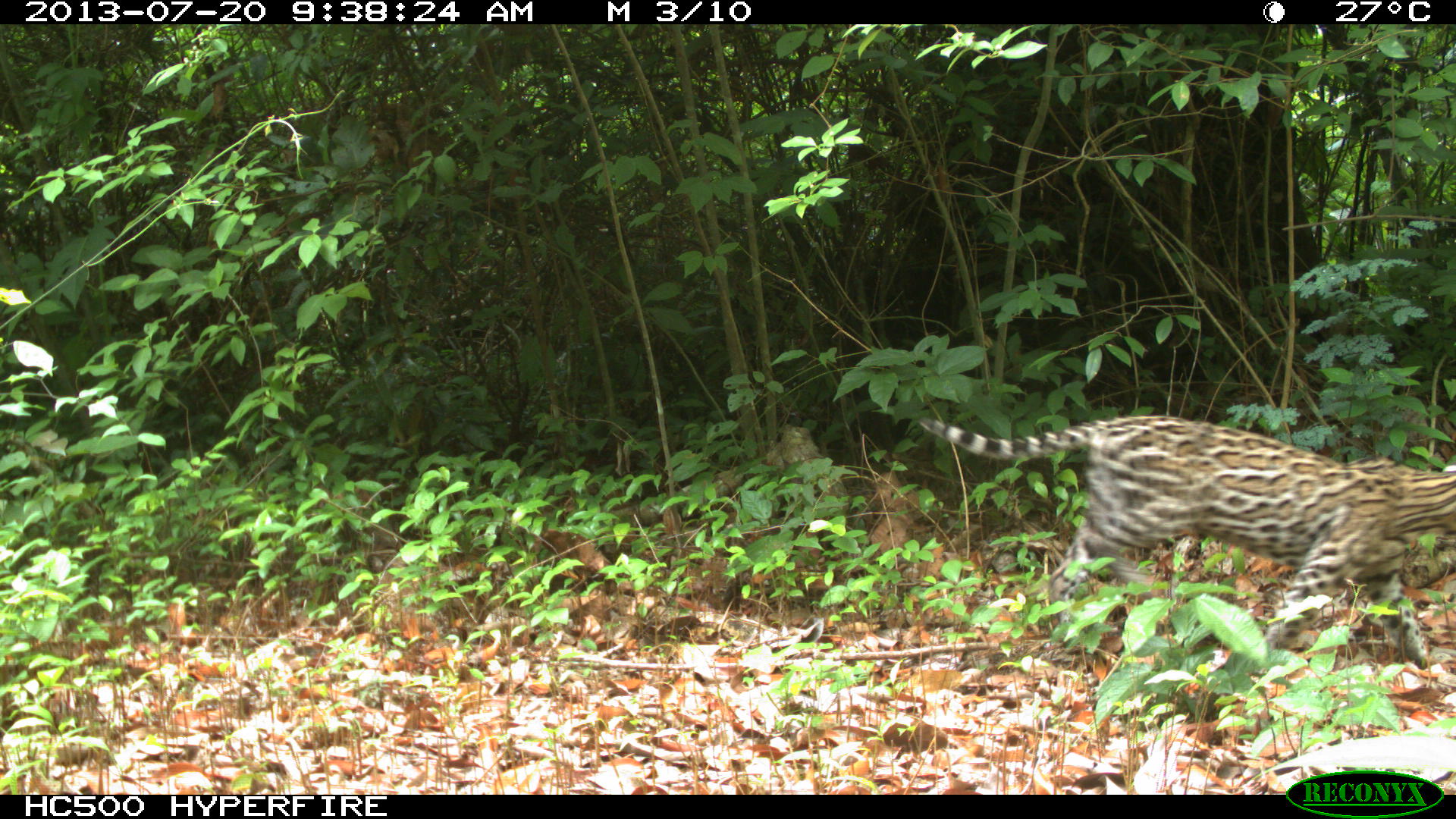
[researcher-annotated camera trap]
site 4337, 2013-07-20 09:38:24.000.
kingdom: Animalia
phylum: Chordata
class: Mammalia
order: Carnivora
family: Felidae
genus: Leopardus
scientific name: Leopardus pardalis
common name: ocelot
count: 1